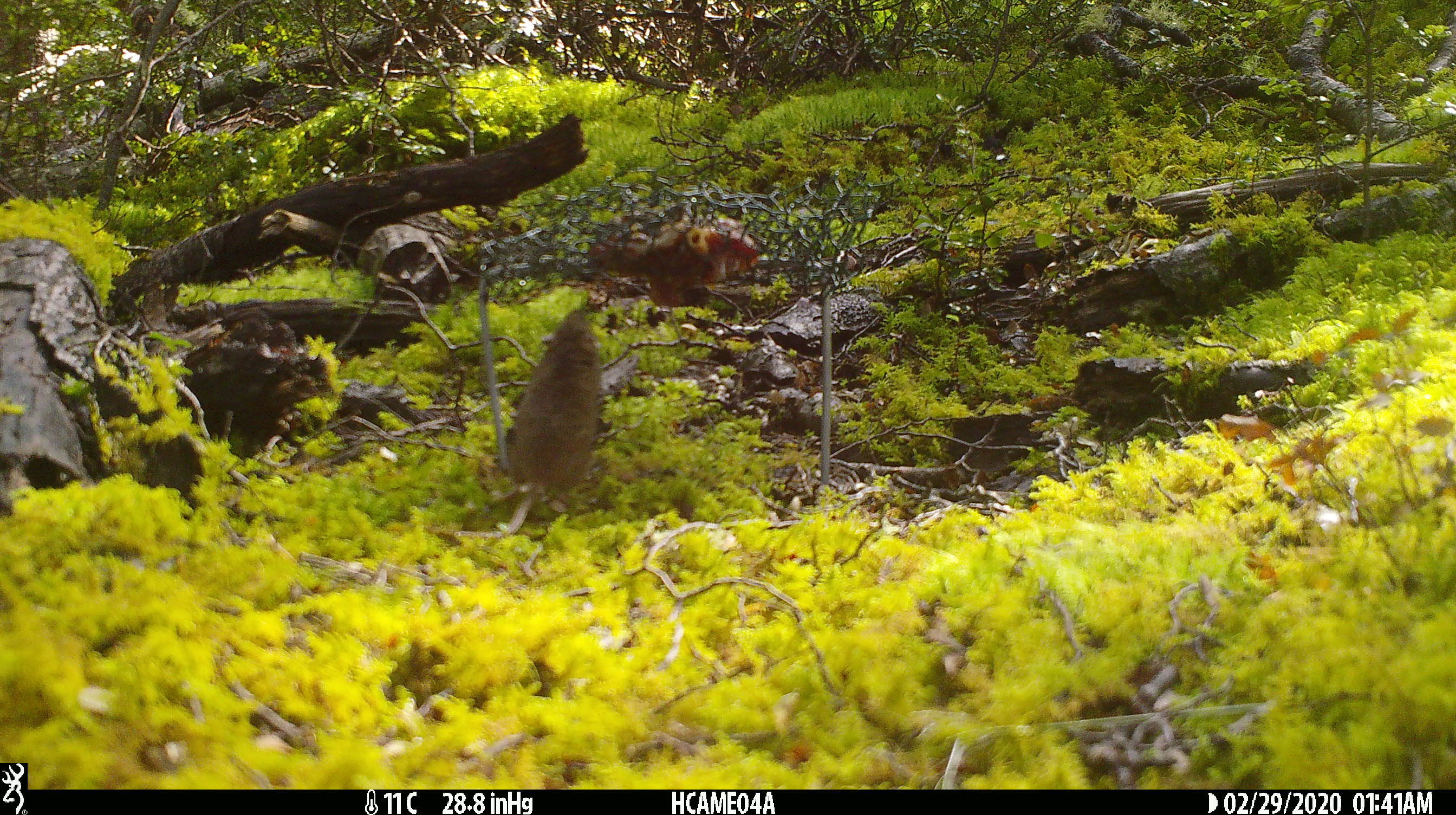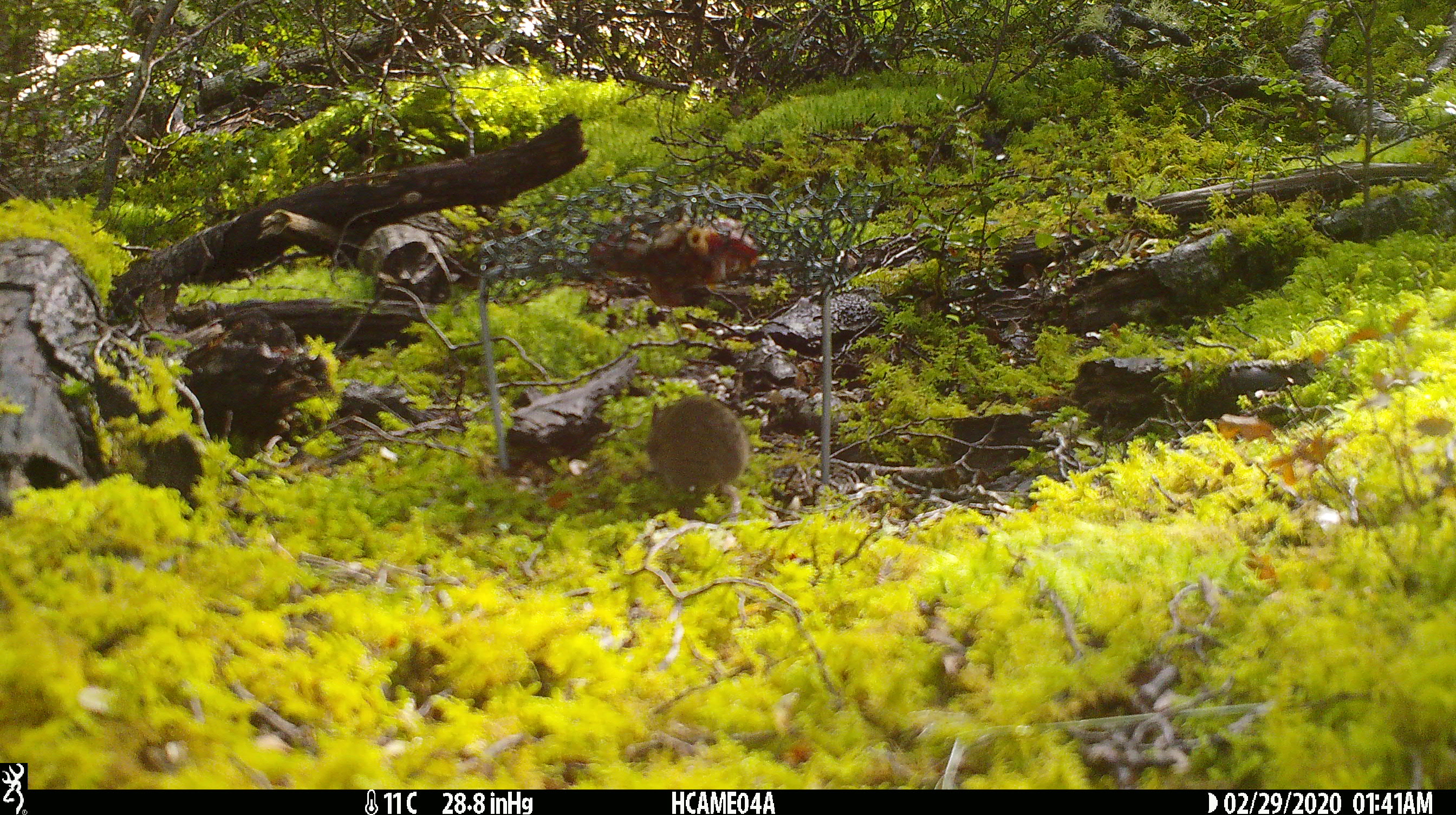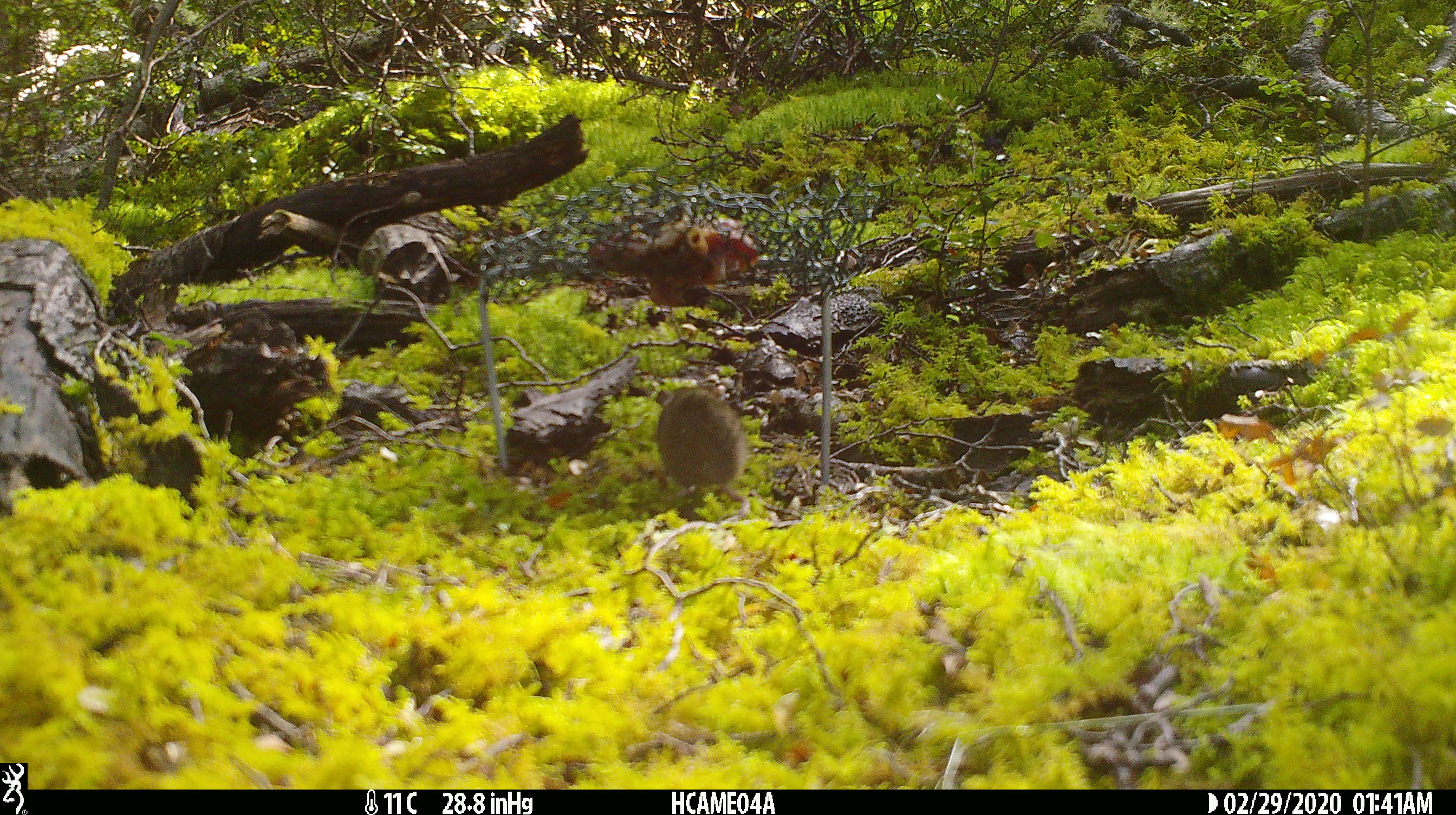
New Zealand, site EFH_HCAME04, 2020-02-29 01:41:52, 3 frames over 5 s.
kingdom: Animalia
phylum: Chordata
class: Mammalia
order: Rodentia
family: Muridae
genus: Mus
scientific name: Mus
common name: mouse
Mouse (Mus).